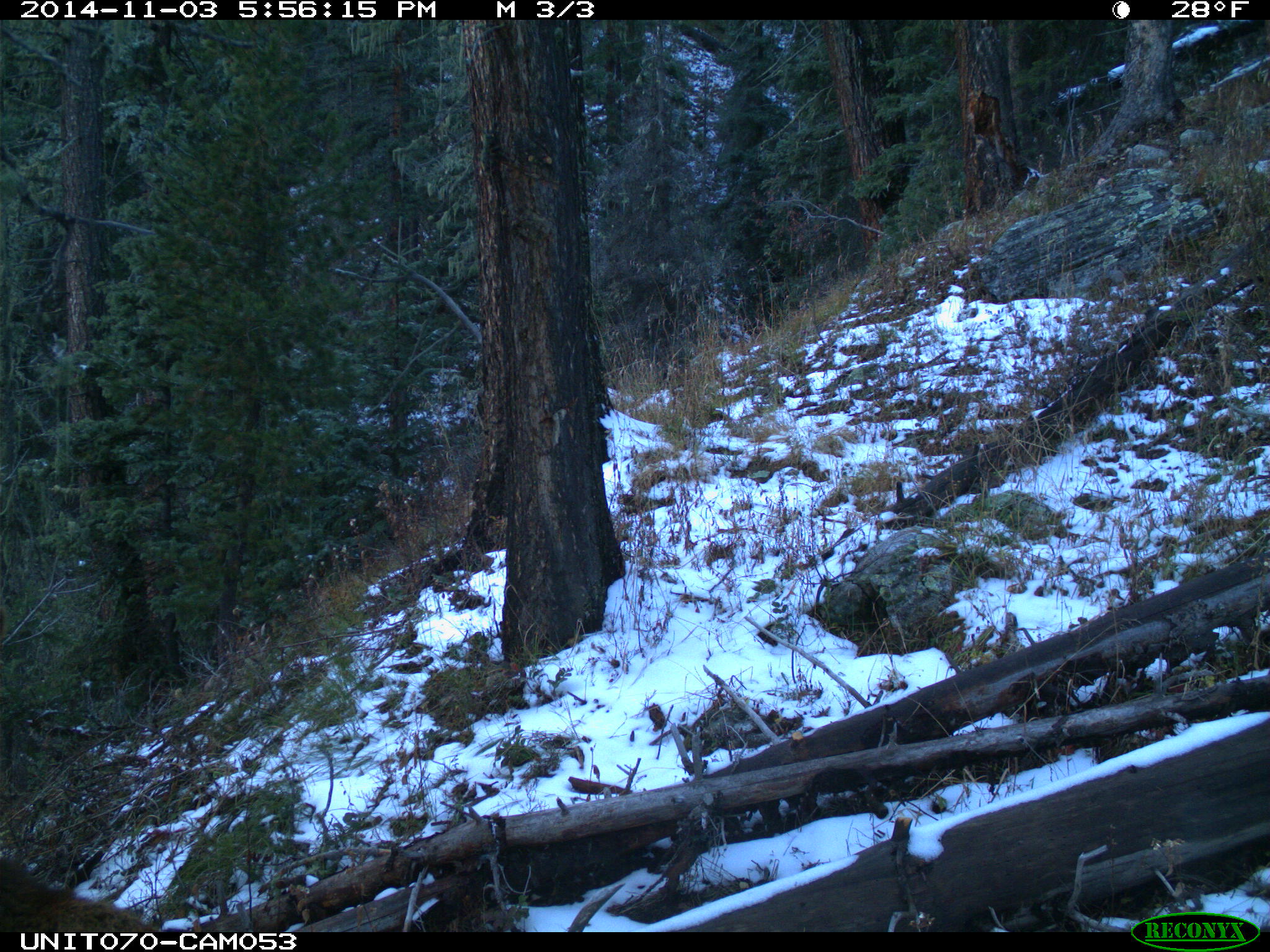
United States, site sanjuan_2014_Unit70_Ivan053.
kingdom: Animalia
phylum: Chordata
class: Mammalia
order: Artiodactyla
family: Cervidae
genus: Cervus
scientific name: Cervus elaphus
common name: red deer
Cervus elaphus (red deer).